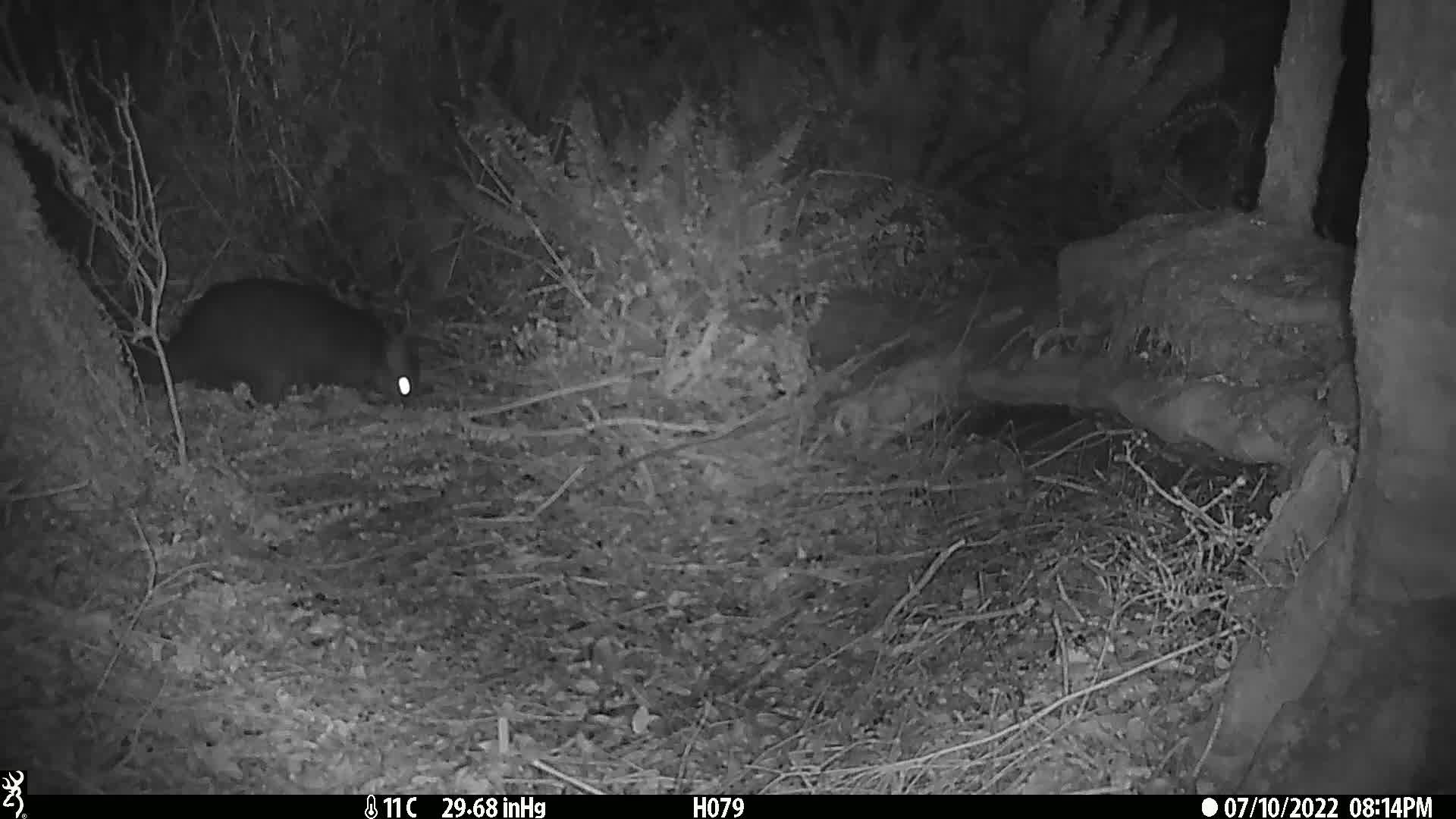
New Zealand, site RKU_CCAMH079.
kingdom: Animalia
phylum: Chordata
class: Mammalia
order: Diprotodontia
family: Phalangeridae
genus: Trichosurus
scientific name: Trichosurus vulpecula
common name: common brushtail possum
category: possum